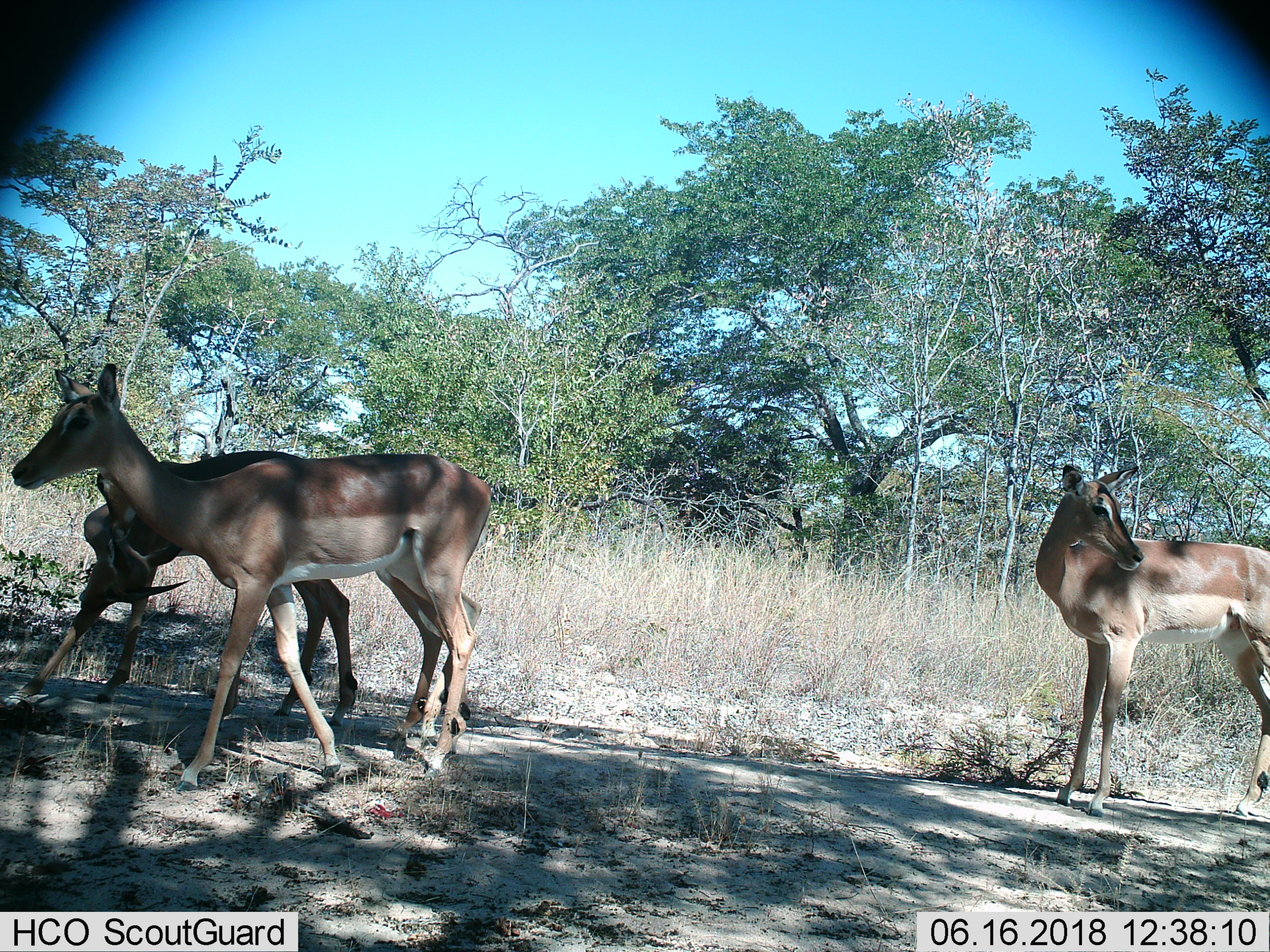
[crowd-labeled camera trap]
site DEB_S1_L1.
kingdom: Animalia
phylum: Chordata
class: Mammalia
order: Artiodactyla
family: Bovidae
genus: Aepyceros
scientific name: Aepyceros melampus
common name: impala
Impala (Aepyceros melampus), count 3. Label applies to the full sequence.